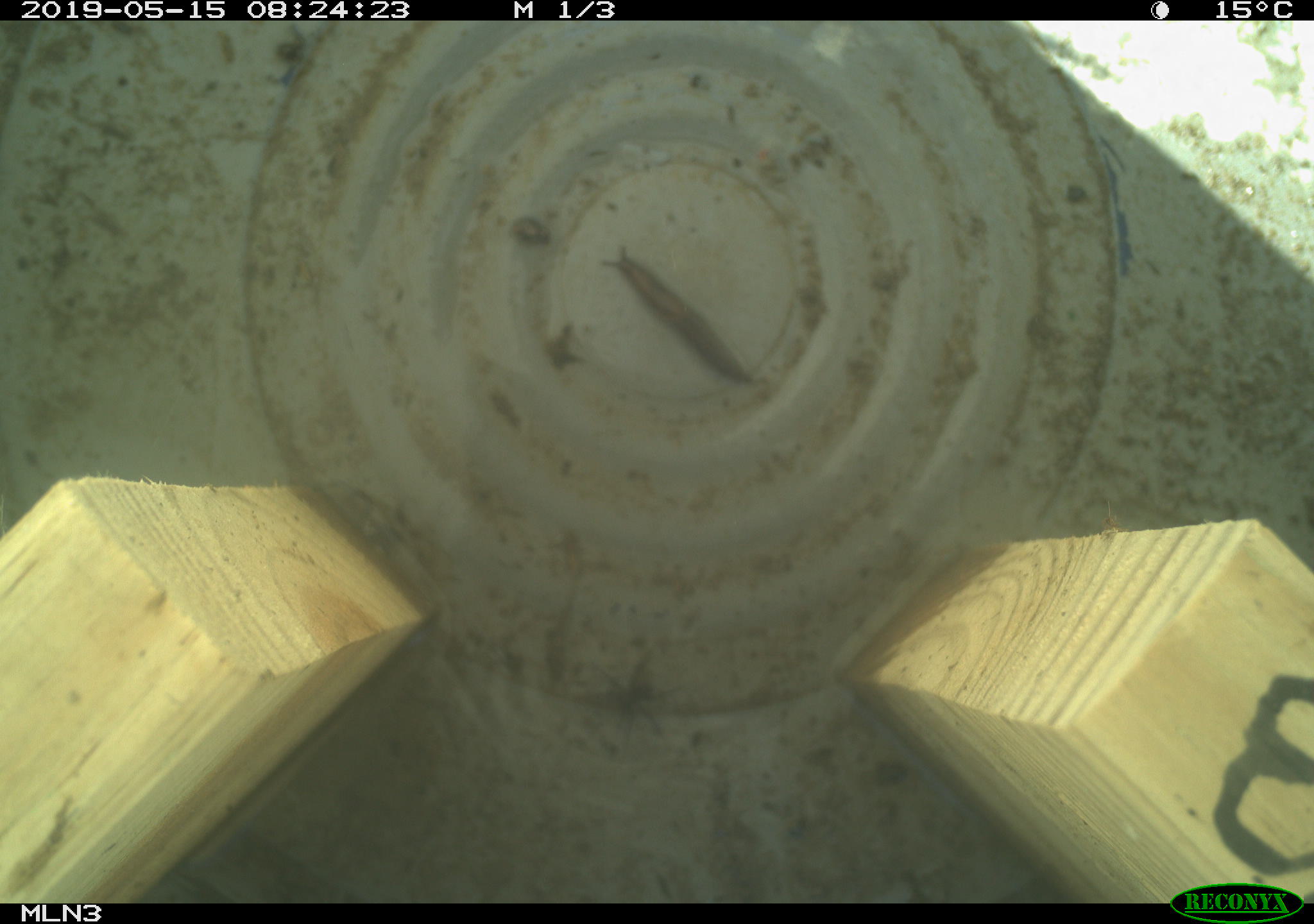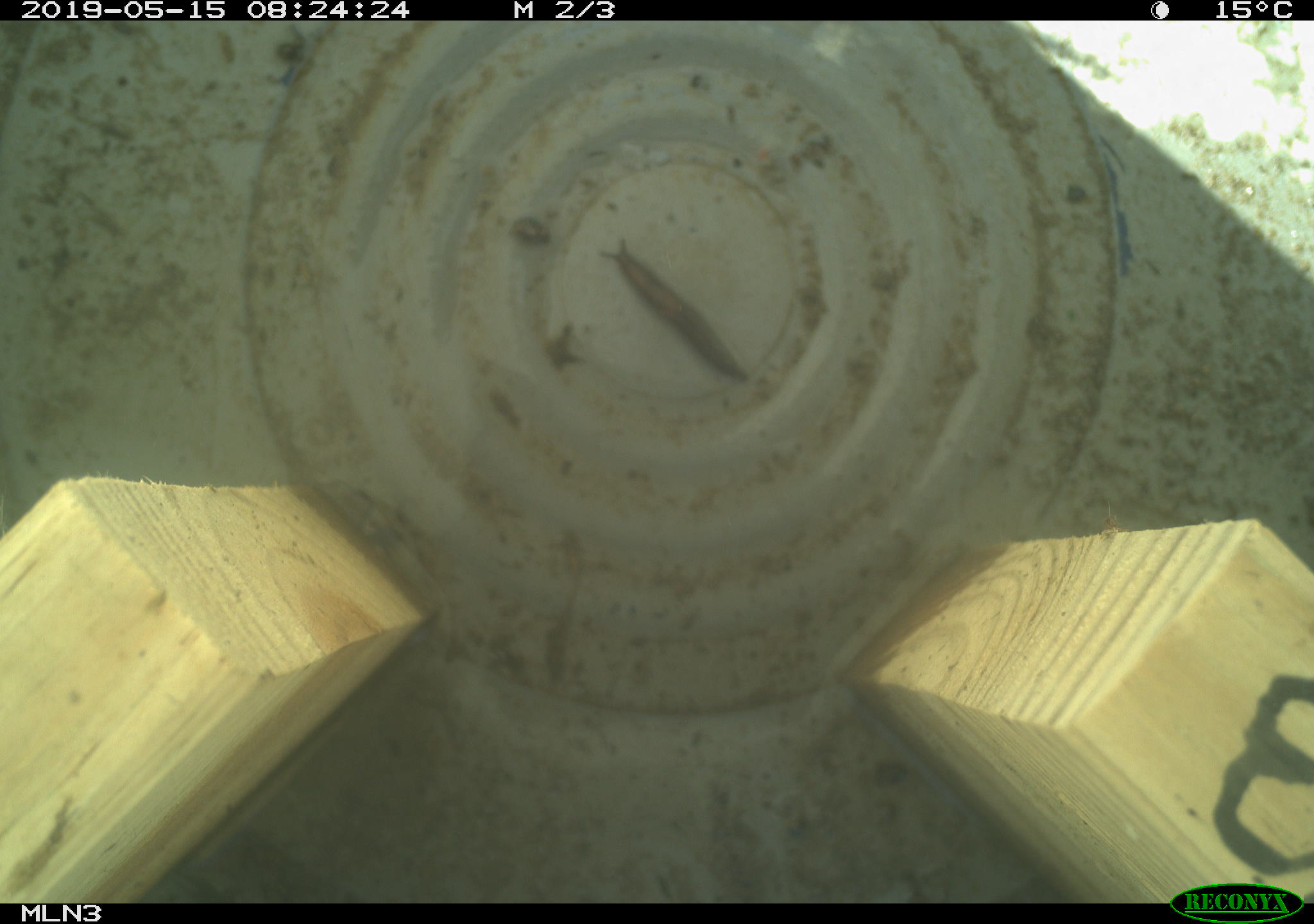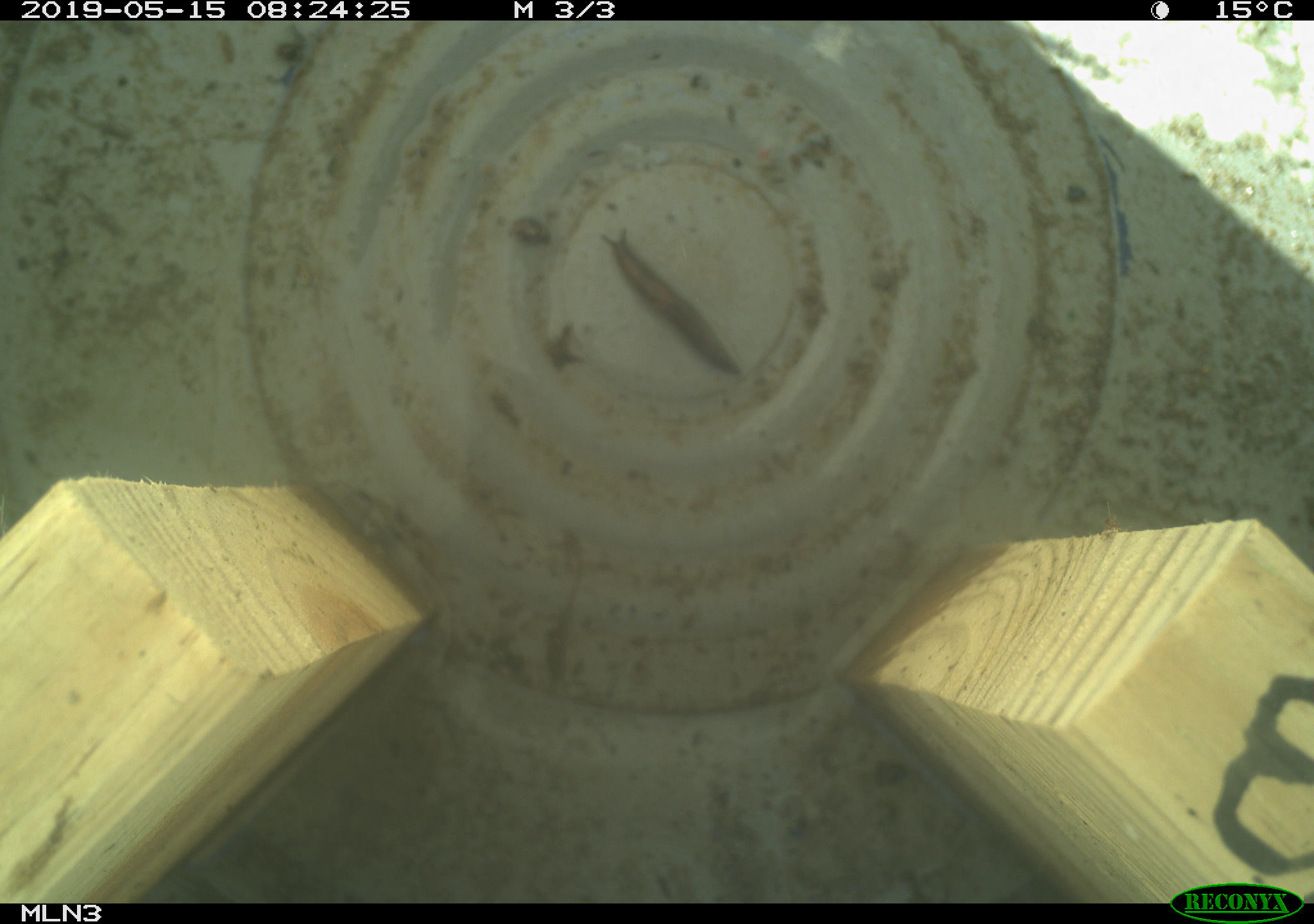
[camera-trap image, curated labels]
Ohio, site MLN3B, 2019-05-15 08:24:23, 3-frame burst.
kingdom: Animalia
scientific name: Animalia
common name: animal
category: invertebrate